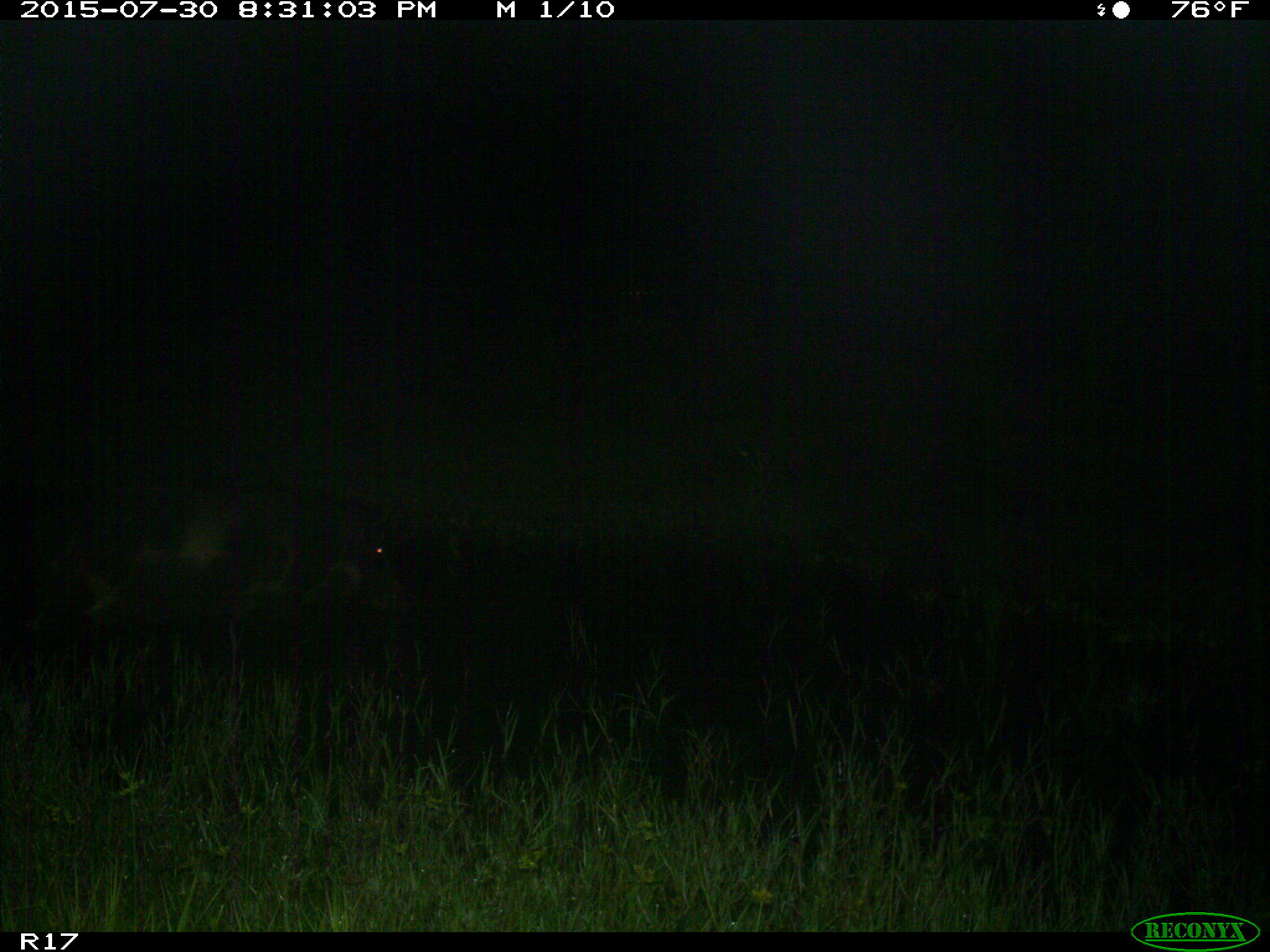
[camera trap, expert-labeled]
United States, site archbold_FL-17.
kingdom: Animalia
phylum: Chordata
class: Mammalia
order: Artiodactyla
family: Suidae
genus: Sus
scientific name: Sus scrofa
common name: wild boar